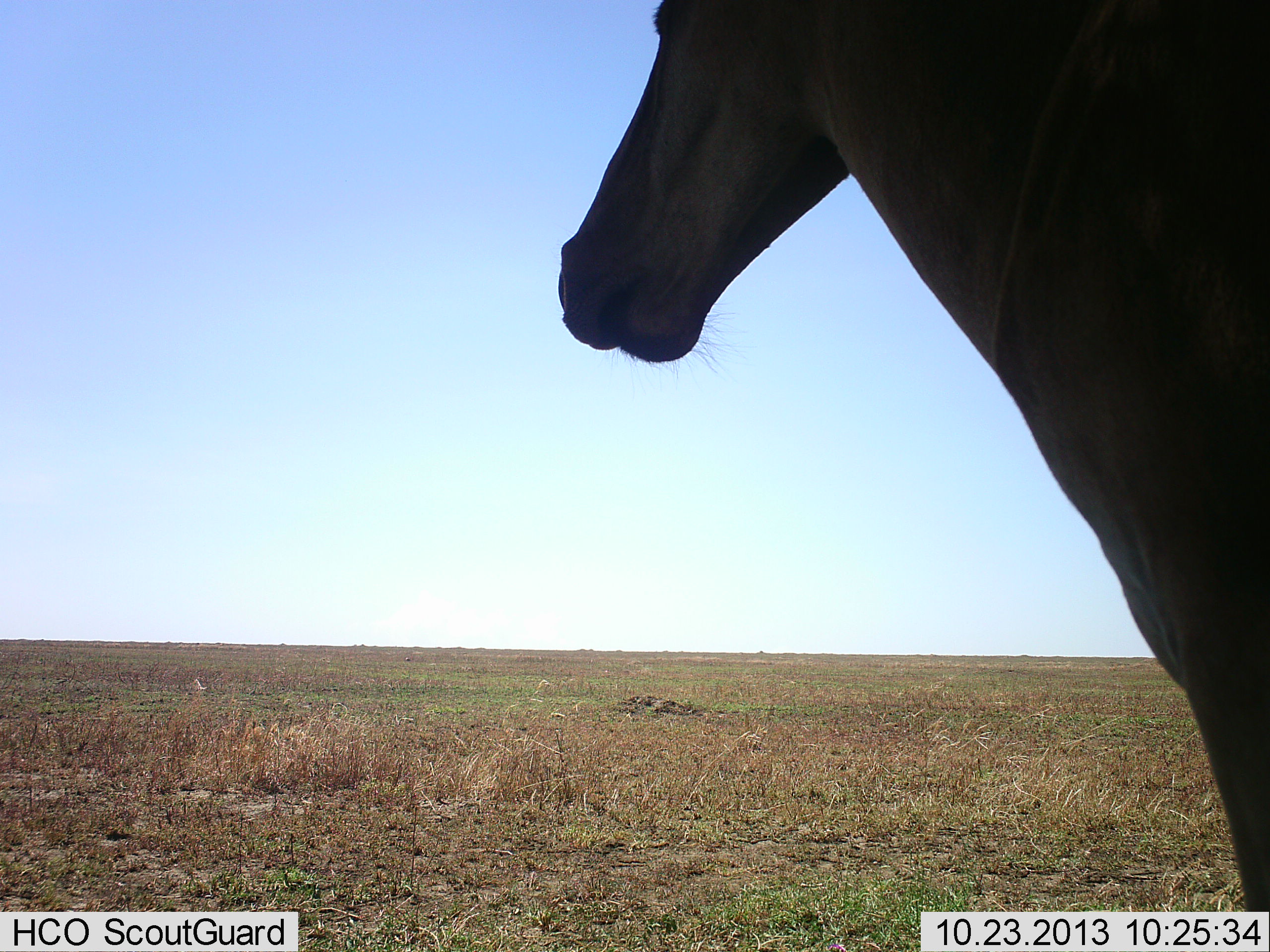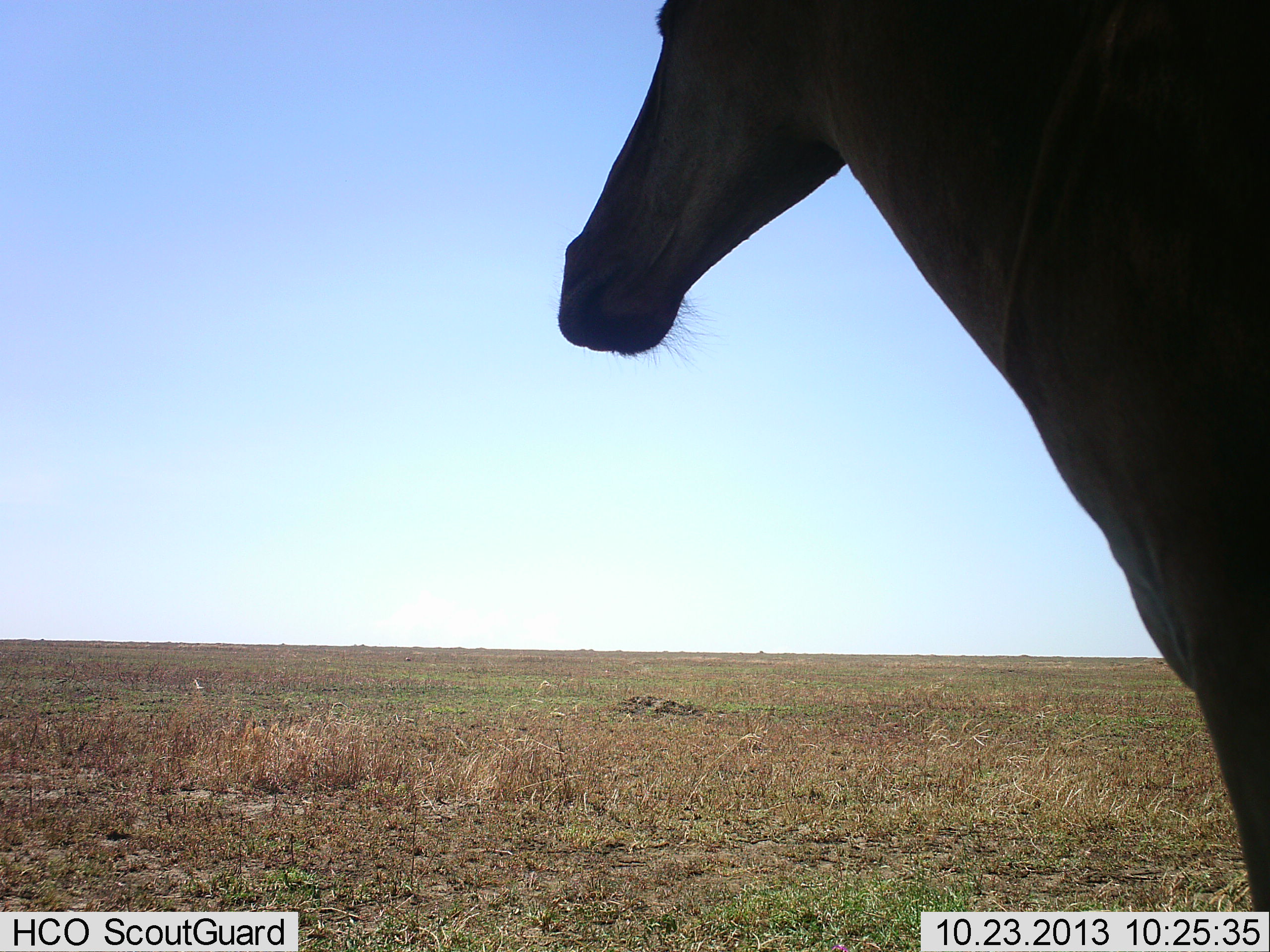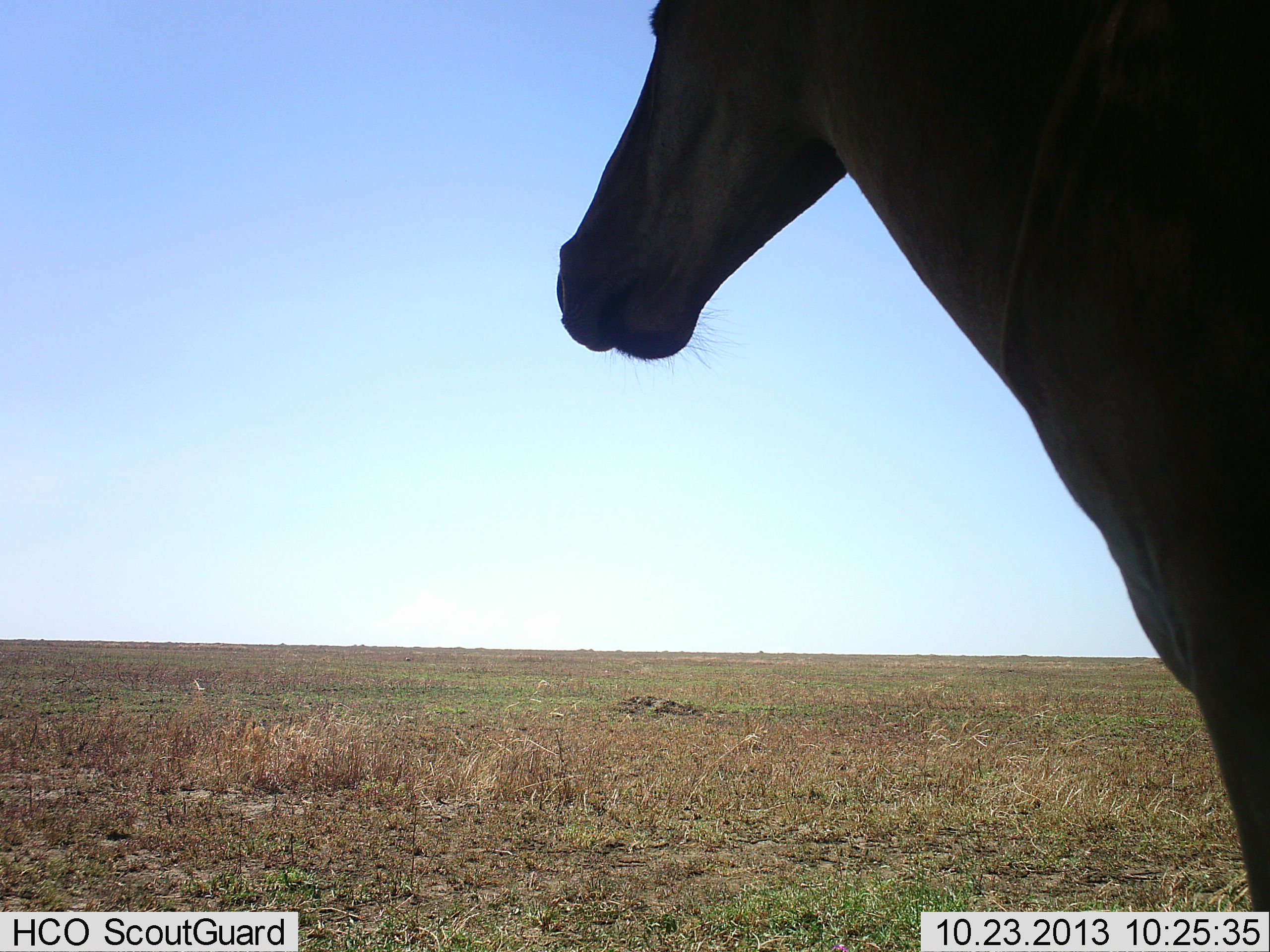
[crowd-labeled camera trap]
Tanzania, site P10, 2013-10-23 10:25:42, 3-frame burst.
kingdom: Animalia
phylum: Chordata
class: Mammalia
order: Artiodactyla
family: Bovidae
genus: Alcelaphus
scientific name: Alcelaphus buselaphus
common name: hartebeest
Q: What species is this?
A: Hartebeest (Alcelaphus buselaphus).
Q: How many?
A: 1.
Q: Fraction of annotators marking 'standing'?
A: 70%.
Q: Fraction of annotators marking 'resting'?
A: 4%.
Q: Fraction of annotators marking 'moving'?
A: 4%.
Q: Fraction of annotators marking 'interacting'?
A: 0%.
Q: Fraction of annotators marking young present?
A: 0%.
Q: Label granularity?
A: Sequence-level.